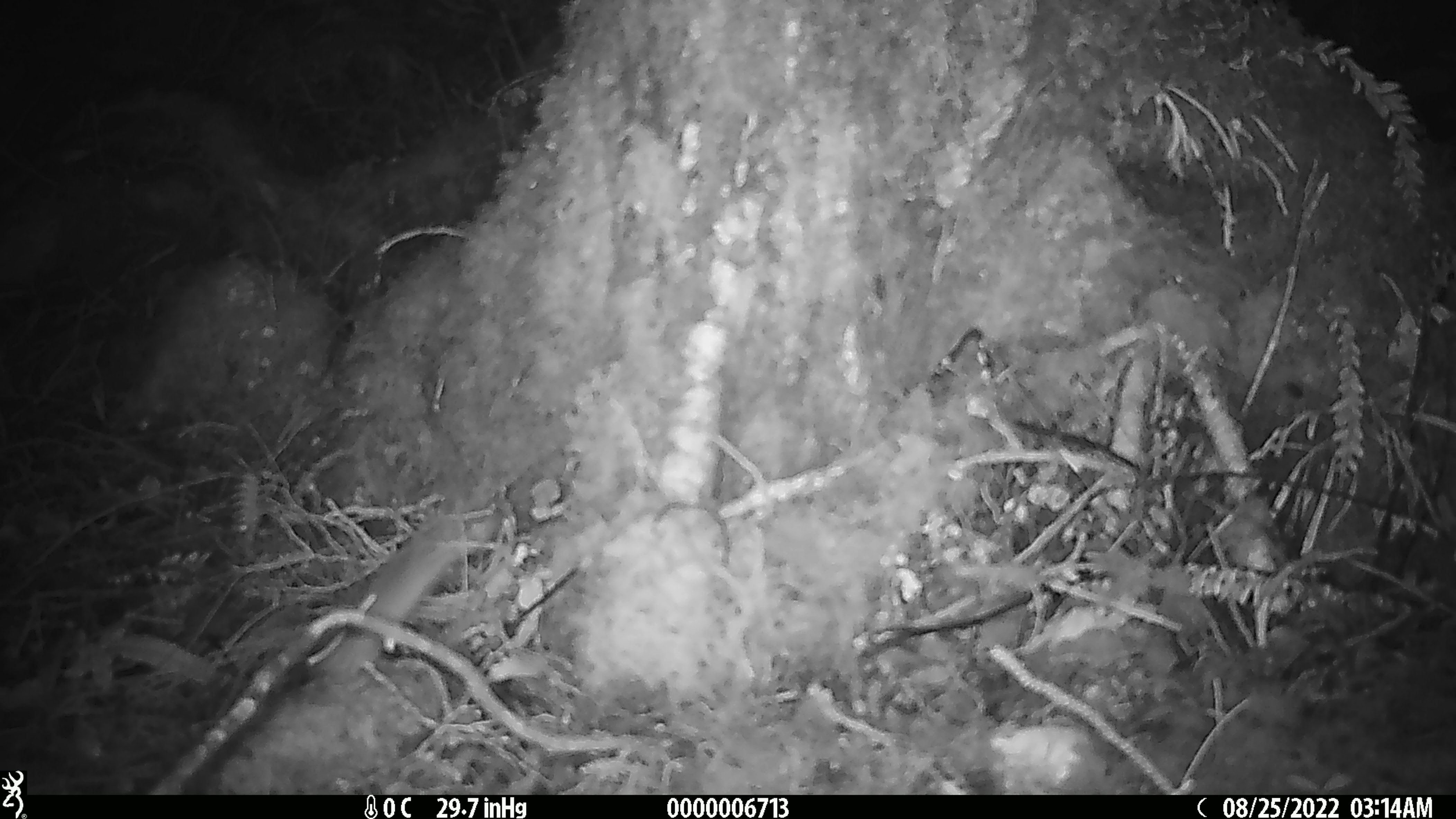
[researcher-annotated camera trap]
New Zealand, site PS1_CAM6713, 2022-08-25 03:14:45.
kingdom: Animalia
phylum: Chordata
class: Mammalia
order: Rodentia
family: Muridae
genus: Mus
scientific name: Mus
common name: mouse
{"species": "mouse (Mus)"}